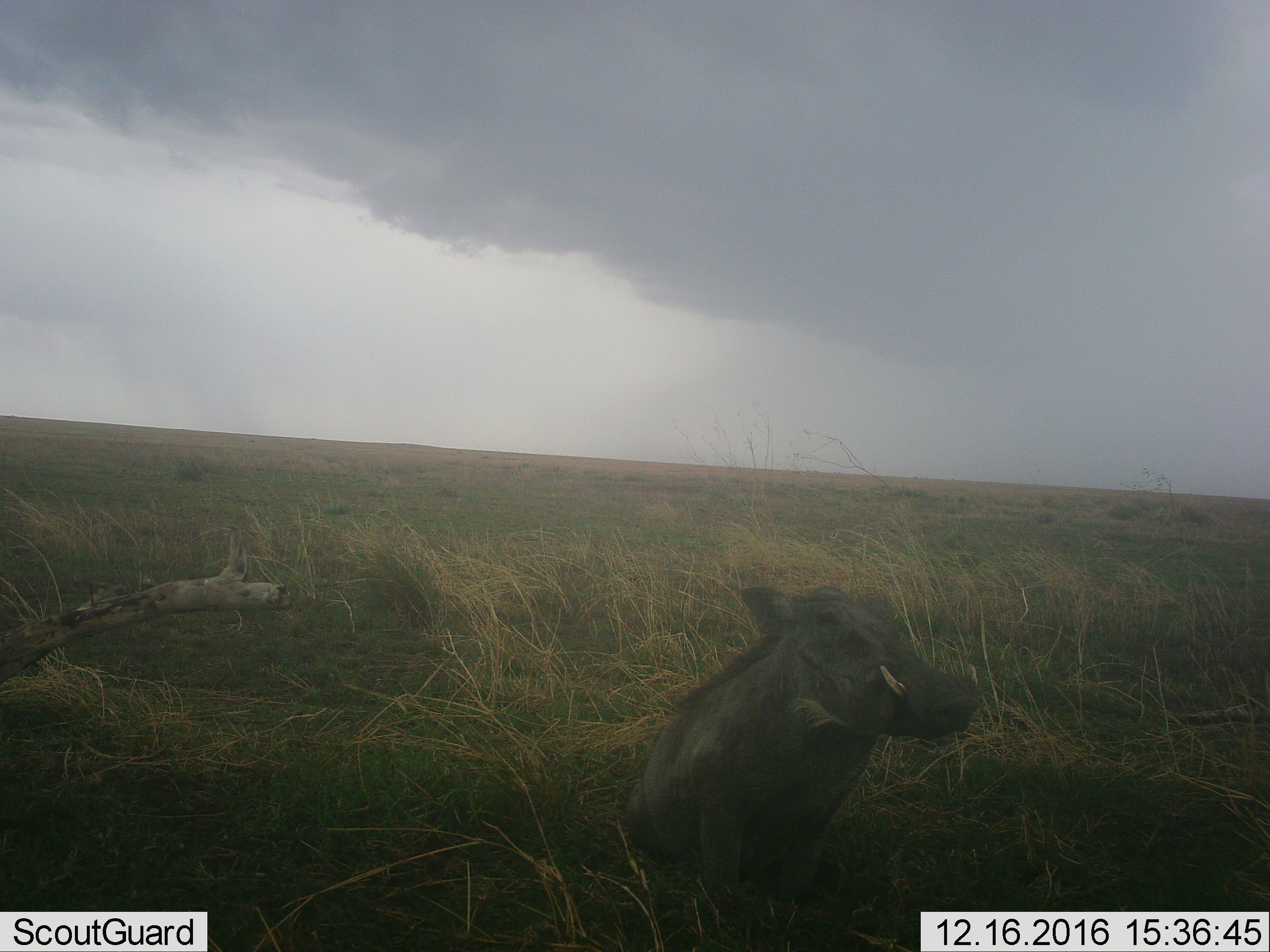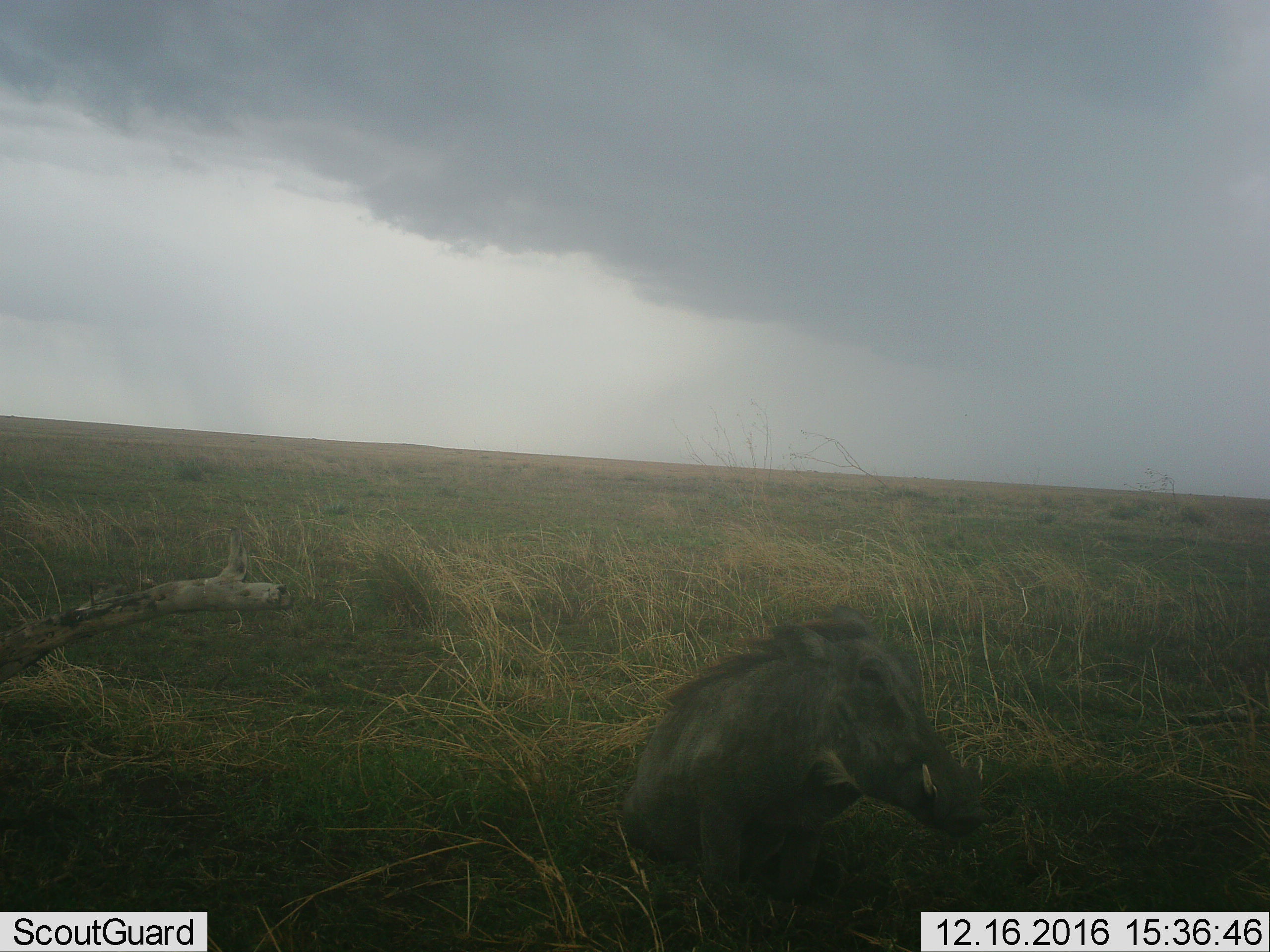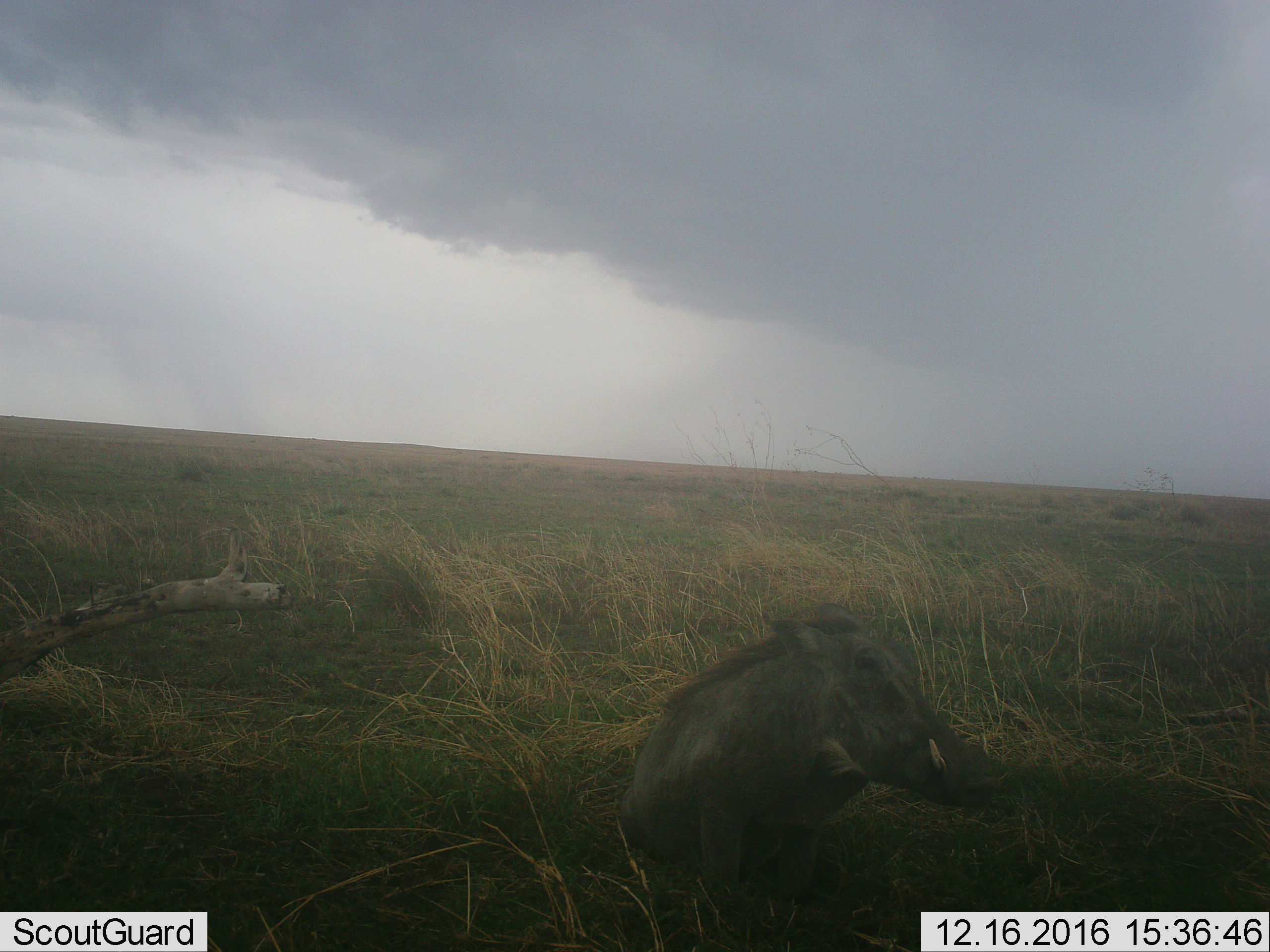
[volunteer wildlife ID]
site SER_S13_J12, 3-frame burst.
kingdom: Animalia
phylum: Chordata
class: Mammalia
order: Artiodactyla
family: Suidae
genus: Phacochoerus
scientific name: Phacochoerus africanus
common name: warthog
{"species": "warthog (Phacochoerus africanus)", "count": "1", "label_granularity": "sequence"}